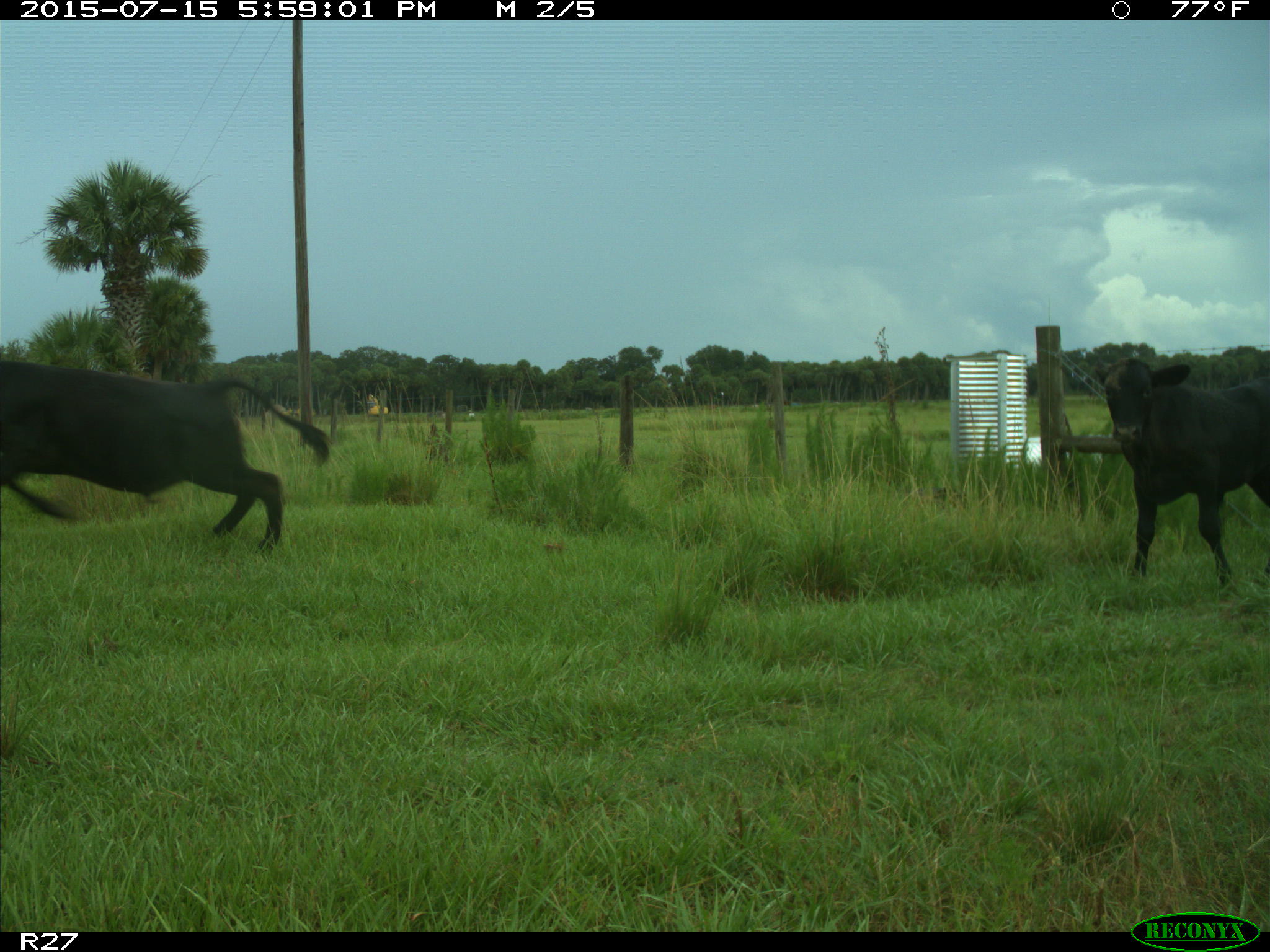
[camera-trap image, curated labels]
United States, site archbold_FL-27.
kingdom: Animalia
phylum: Chordata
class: Mammalia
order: Artiodactyla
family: Bovidae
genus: Bos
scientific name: Bos taurus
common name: domestic cow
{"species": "Bos taurus (domestic cow)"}